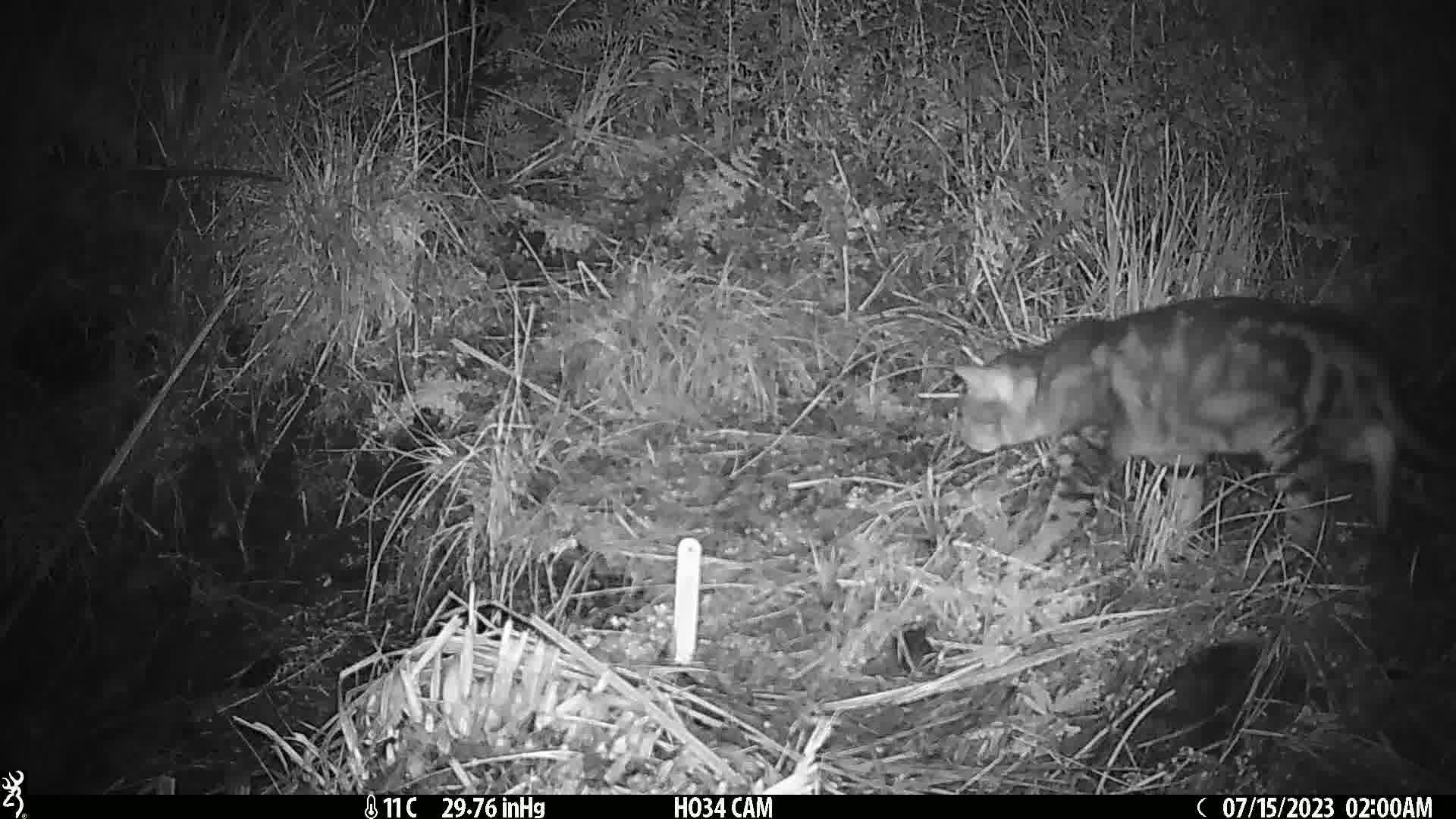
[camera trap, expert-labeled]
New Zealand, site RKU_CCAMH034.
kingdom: Animalia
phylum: Chordata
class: Mammalia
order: Carnivora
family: Felidae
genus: Felis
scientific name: Felis catus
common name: domestic cat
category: cat